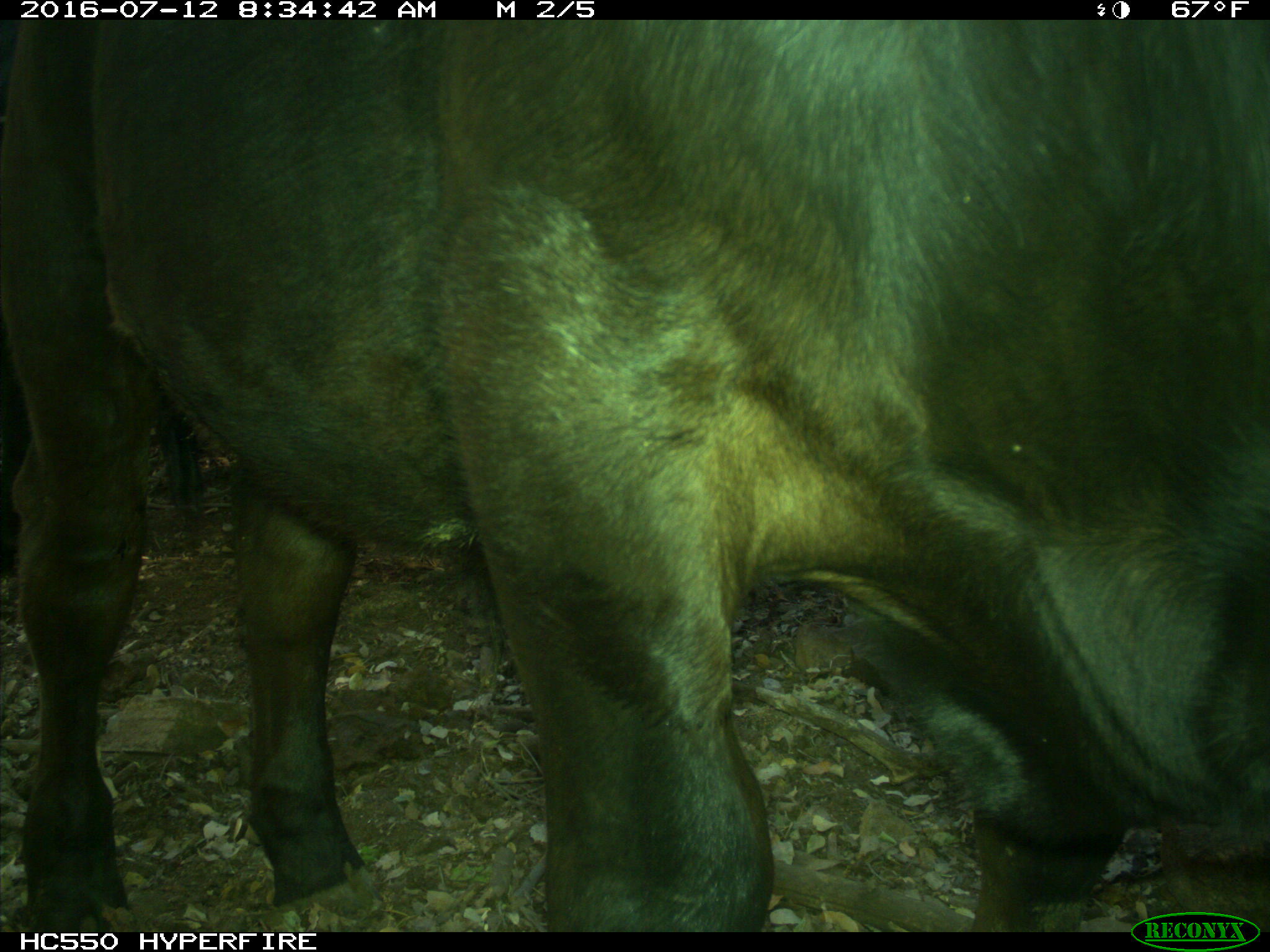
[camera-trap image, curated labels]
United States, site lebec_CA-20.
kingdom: Animalia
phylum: Chordata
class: Mammalia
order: Artiodactyla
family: Bovidae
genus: Bos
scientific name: Bos taurus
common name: domestic cow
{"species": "Bos taurus (domestic cow)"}